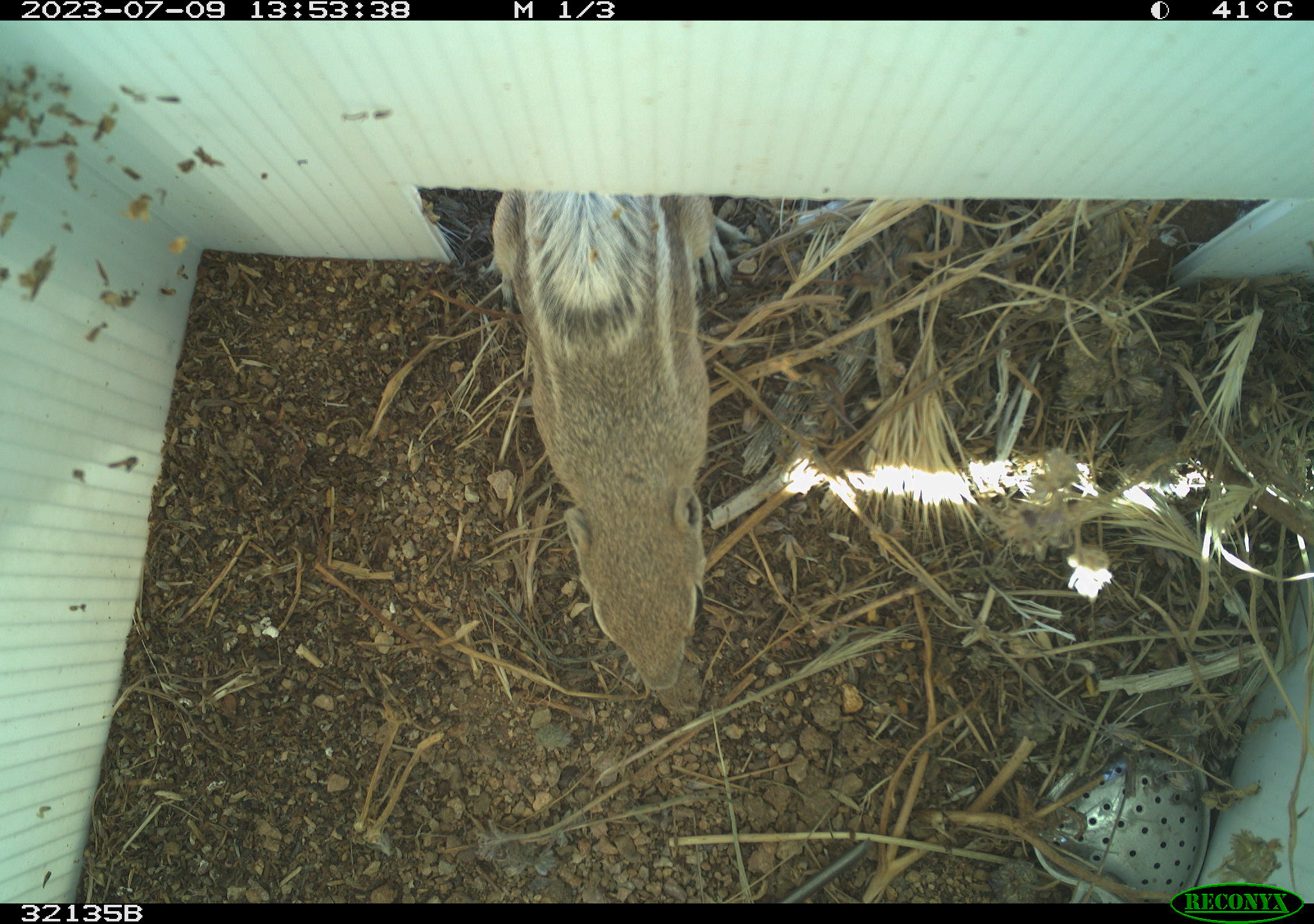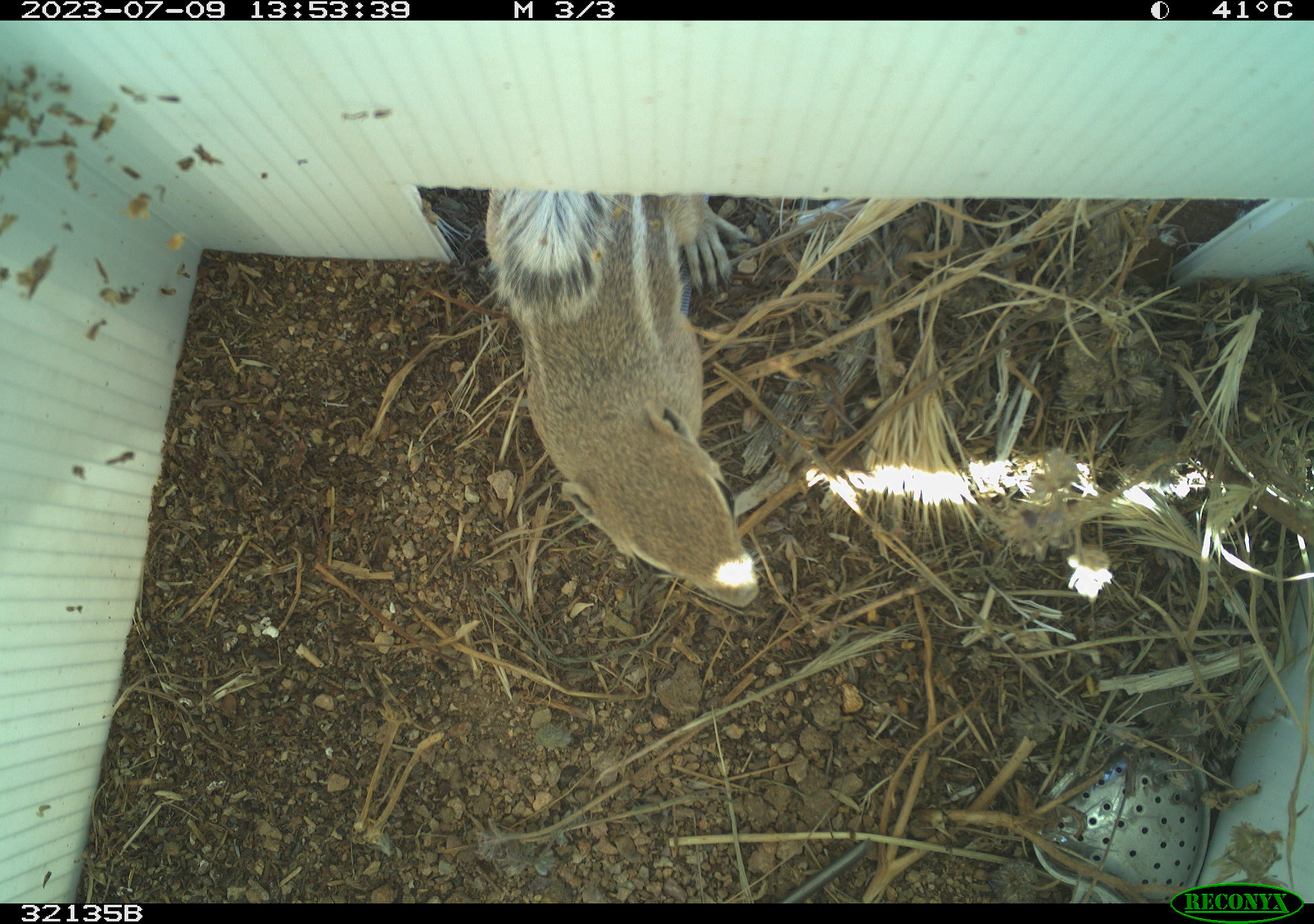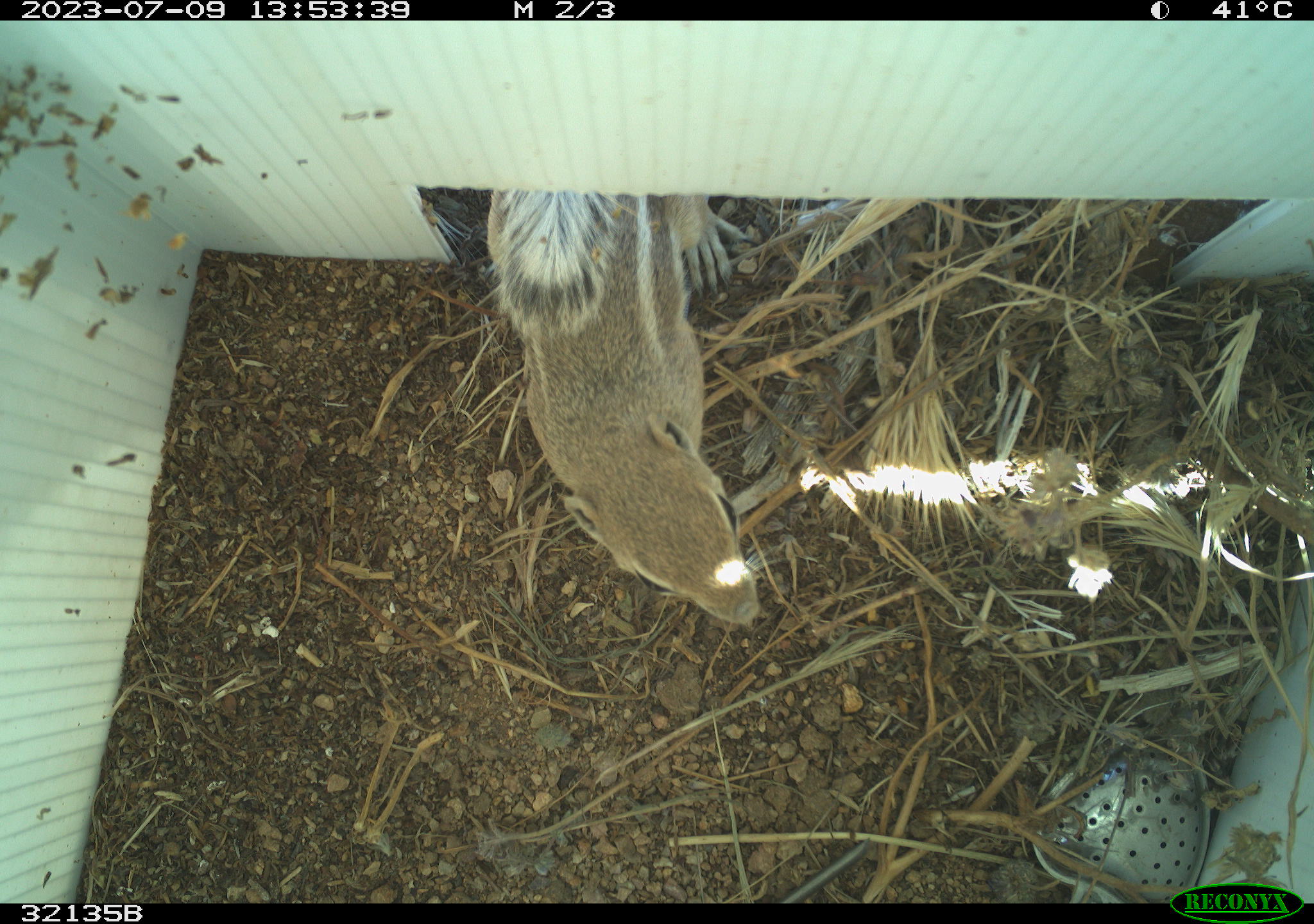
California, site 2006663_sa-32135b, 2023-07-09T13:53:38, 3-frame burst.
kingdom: Animalia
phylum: Chordata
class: Mammalia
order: Rodentia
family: Sciuridae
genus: Ammospermophilus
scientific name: Ammospermophilus leucurus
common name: white-tailed antelope squirrel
White-tailed antelope squirrel (Ammospermophilus leucurus).